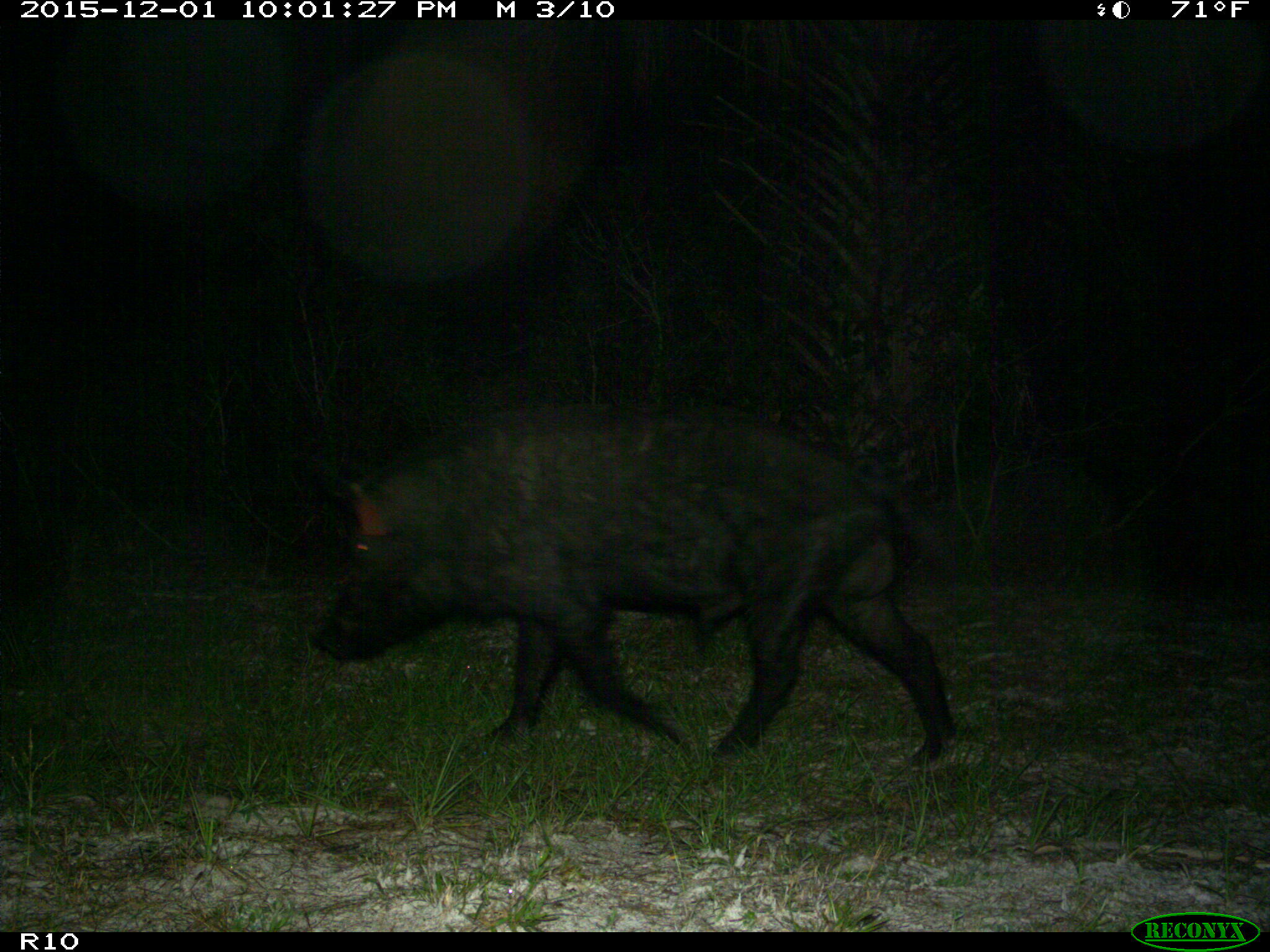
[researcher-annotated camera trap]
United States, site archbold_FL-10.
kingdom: Animalia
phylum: Chordata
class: Mammalia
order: Artiodactyla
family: Suidae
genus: Sus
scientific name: Sus scrofa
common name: wild boar